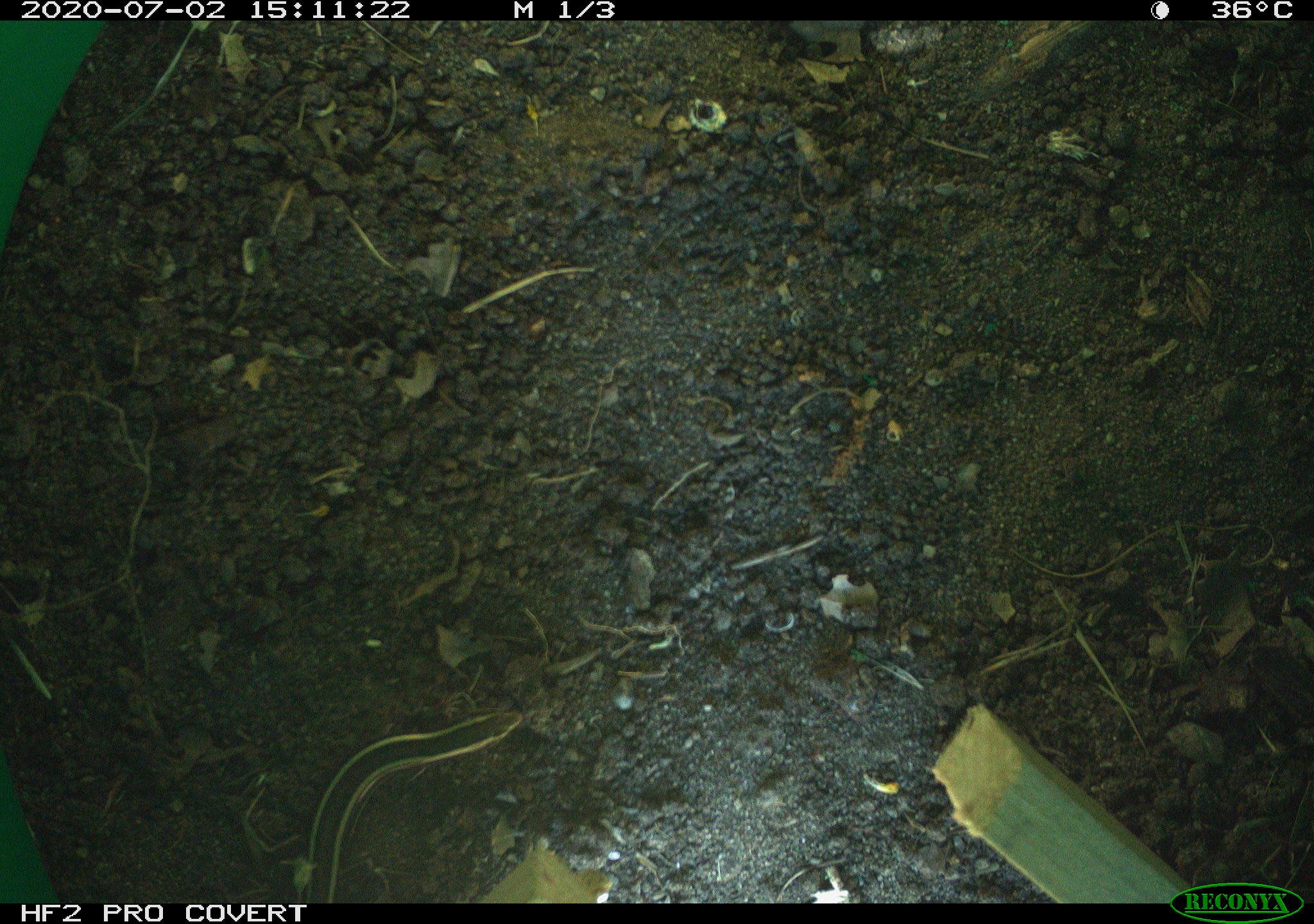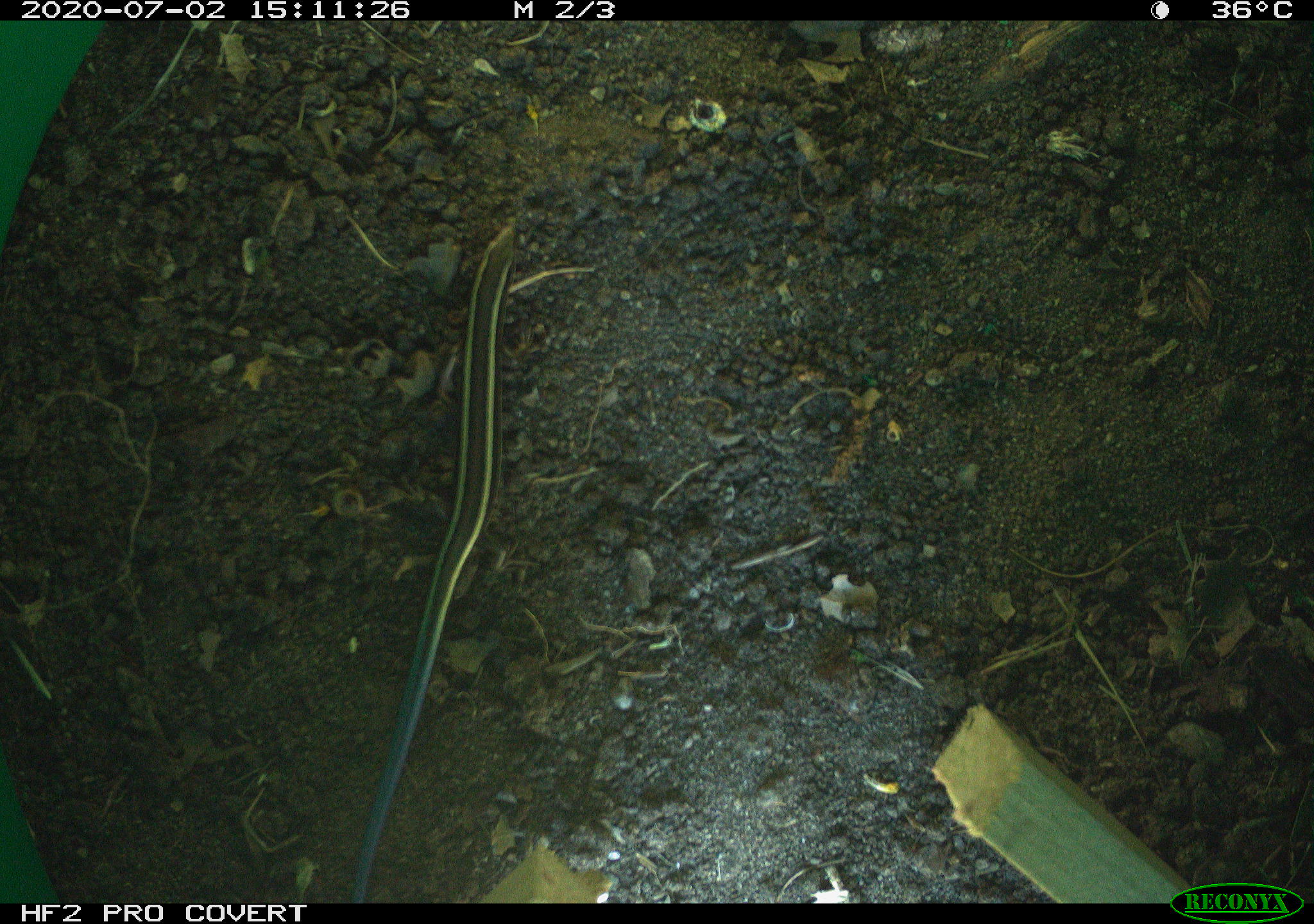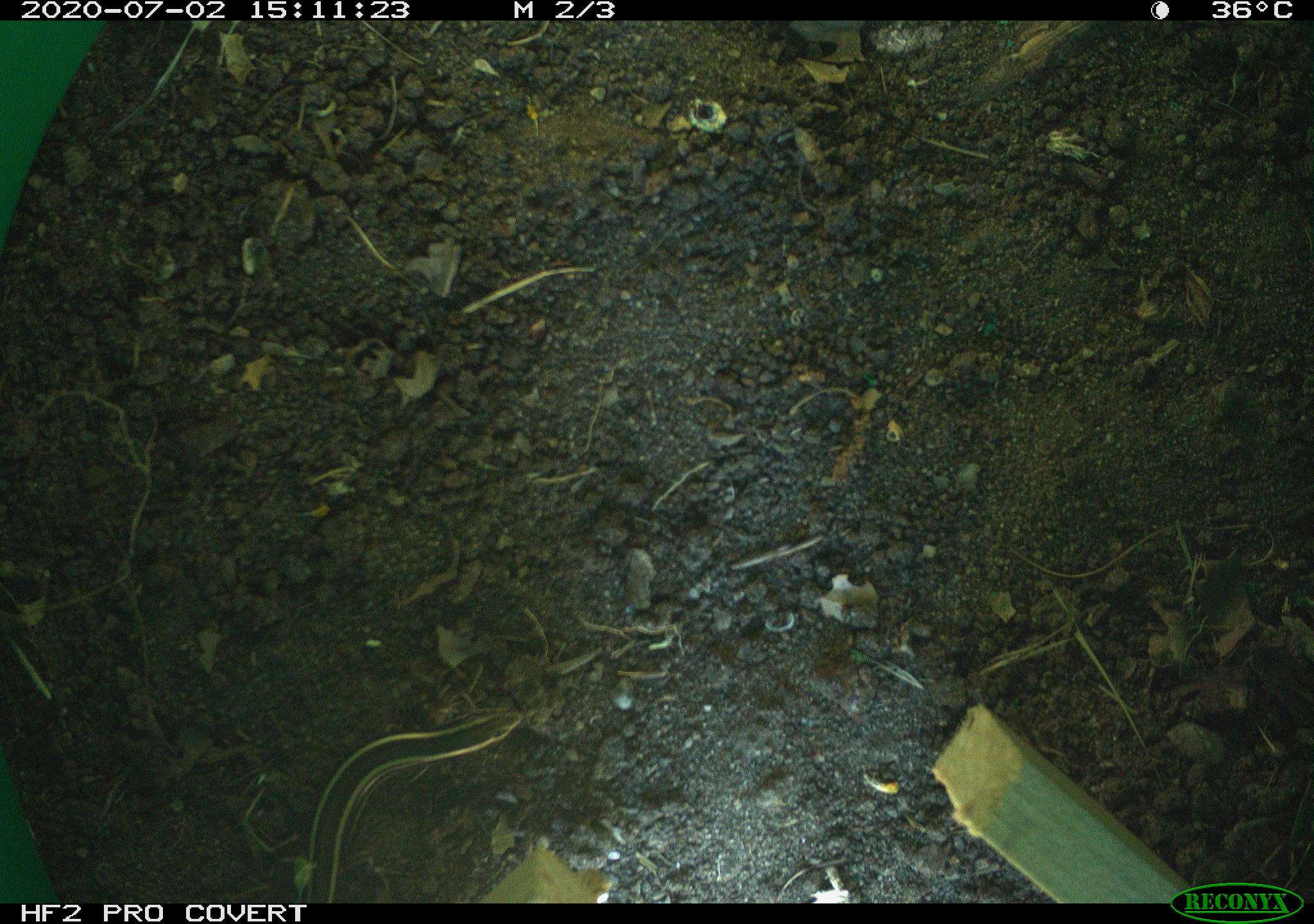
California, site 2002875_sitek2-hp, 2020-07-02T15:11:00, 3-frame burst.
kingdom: Animalia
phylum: Chordata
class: Reptilia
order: Squamata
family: Scincidae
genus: Plestiodon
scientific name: Plestiodon skiltonianus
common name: western skink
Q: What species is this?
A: Western skink (Plestiodon skiltonianus).